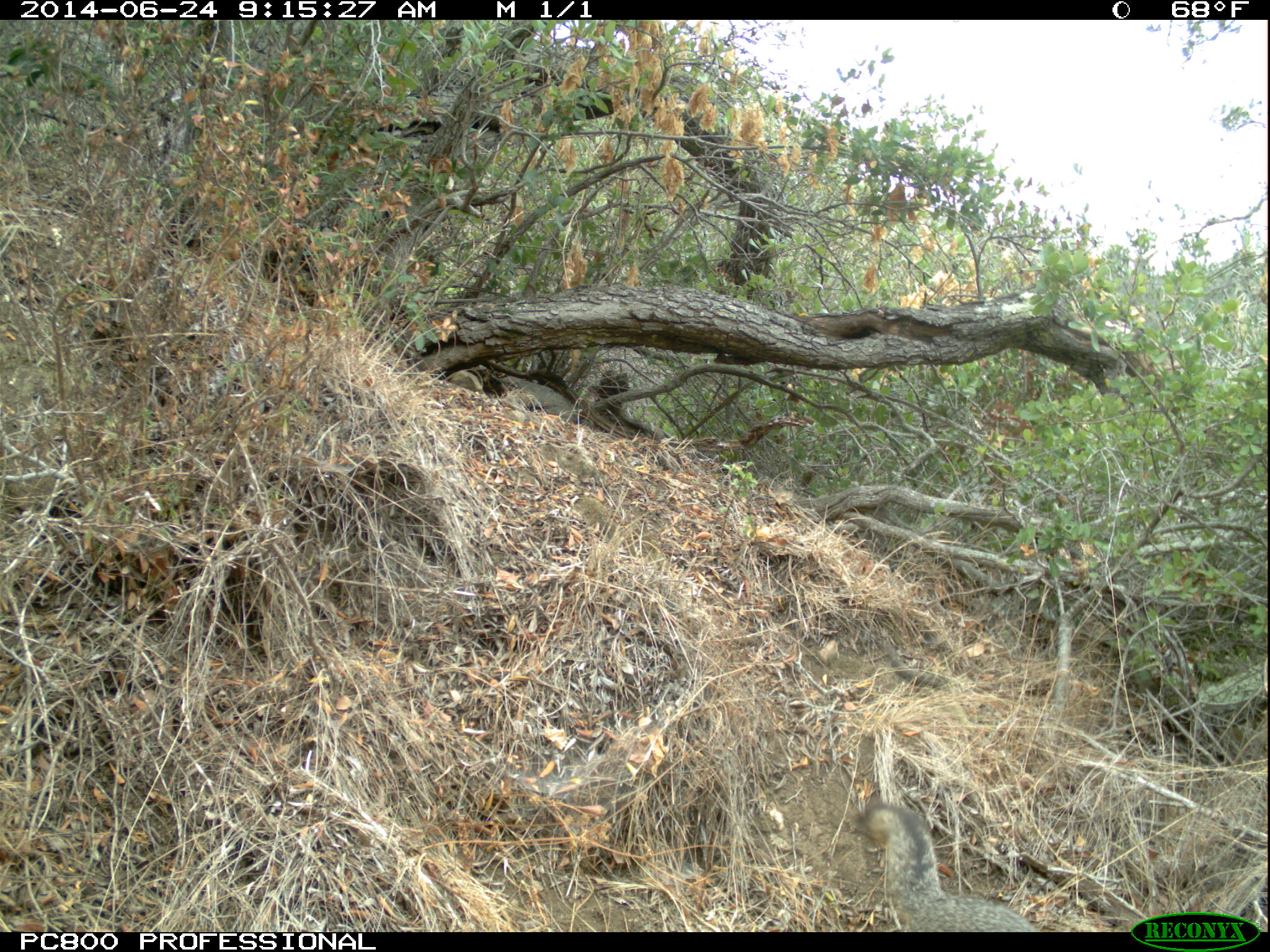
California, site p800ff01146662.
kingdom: Animalia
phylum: Chordata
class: Mammalia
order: Carnivora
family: Canidae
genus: Urocyon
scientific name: Urocyon littoralis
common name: island fox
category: fox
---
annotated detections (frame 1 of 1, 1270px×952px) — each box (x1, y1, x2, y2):
fox: (855, 806, 1040, 929)